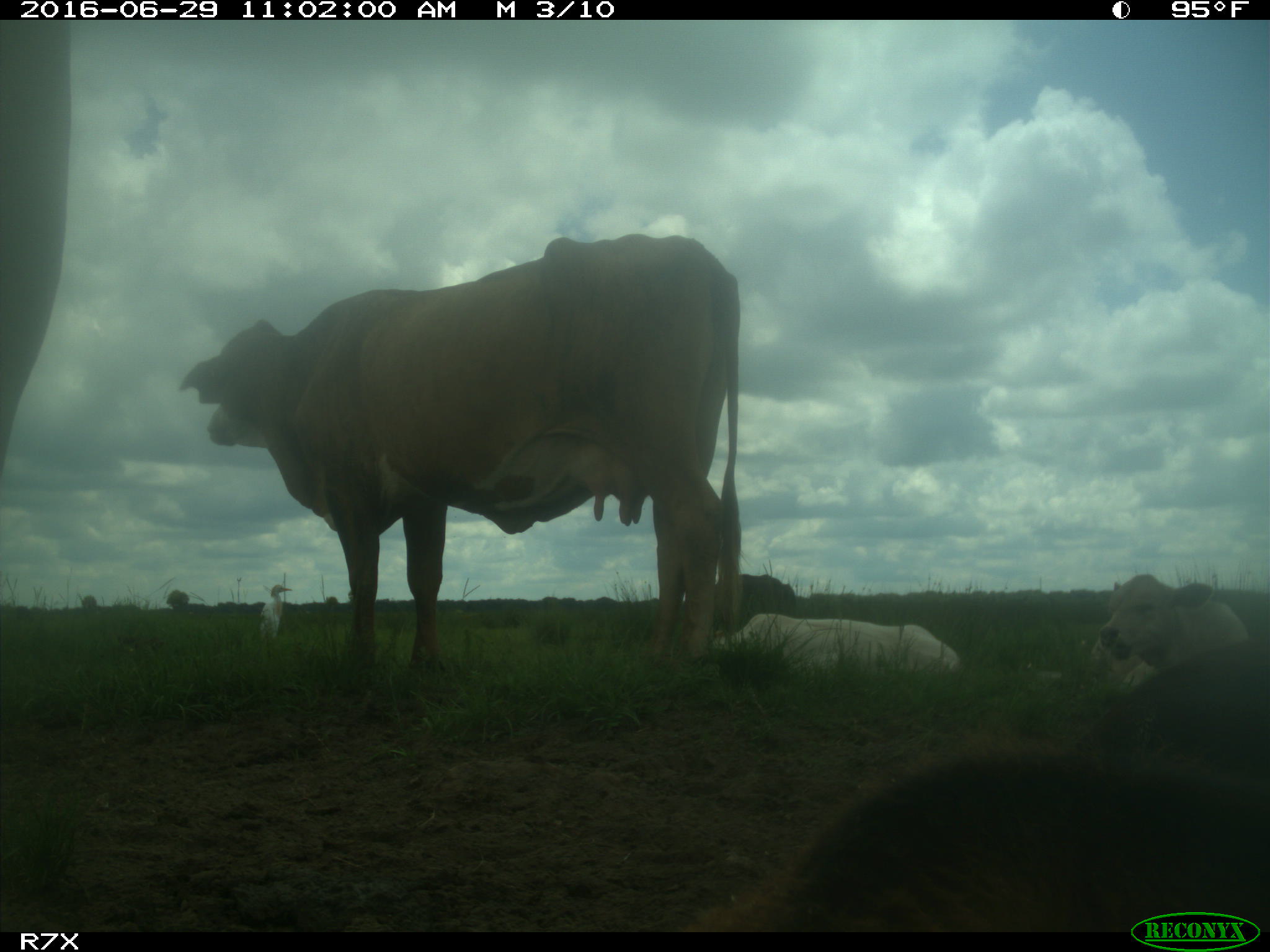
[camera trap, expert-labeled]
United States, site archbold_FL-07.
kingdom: Animalia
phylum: Chordata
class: Mammalia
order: Artiodactyla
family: Bovidae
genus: Bos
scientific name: Bos taurus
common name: domestic cow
Bos taurus (domestic cow).